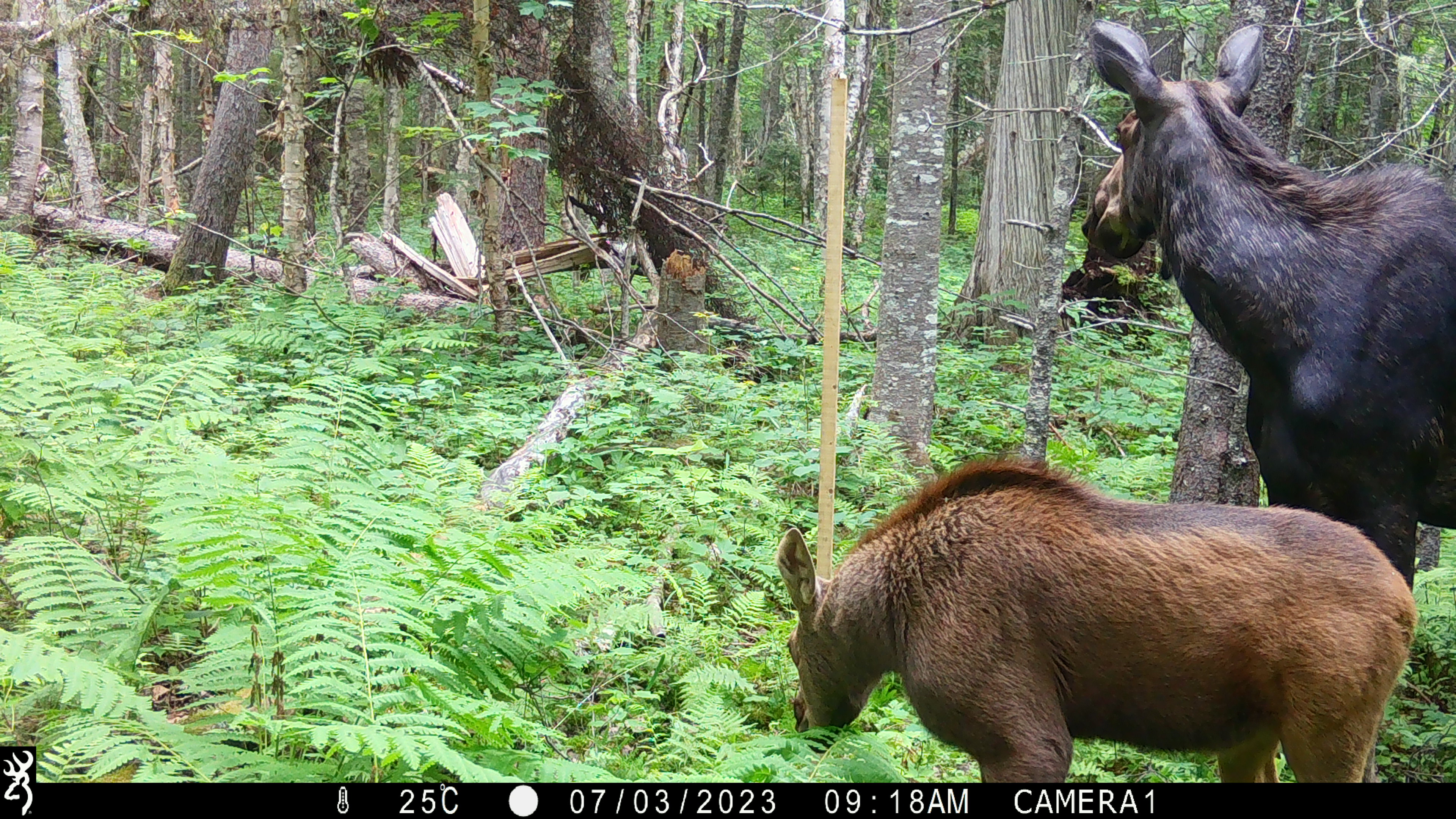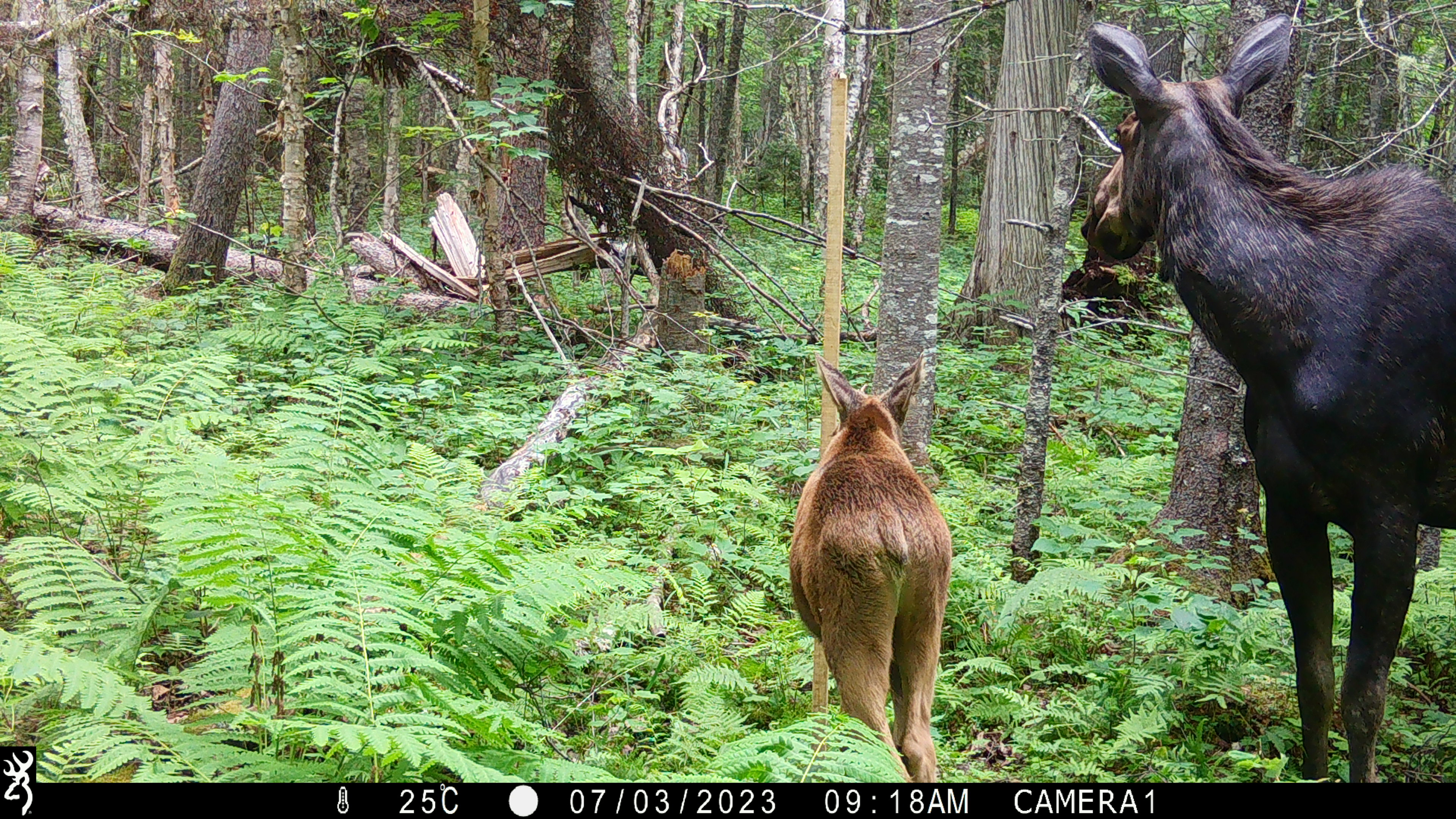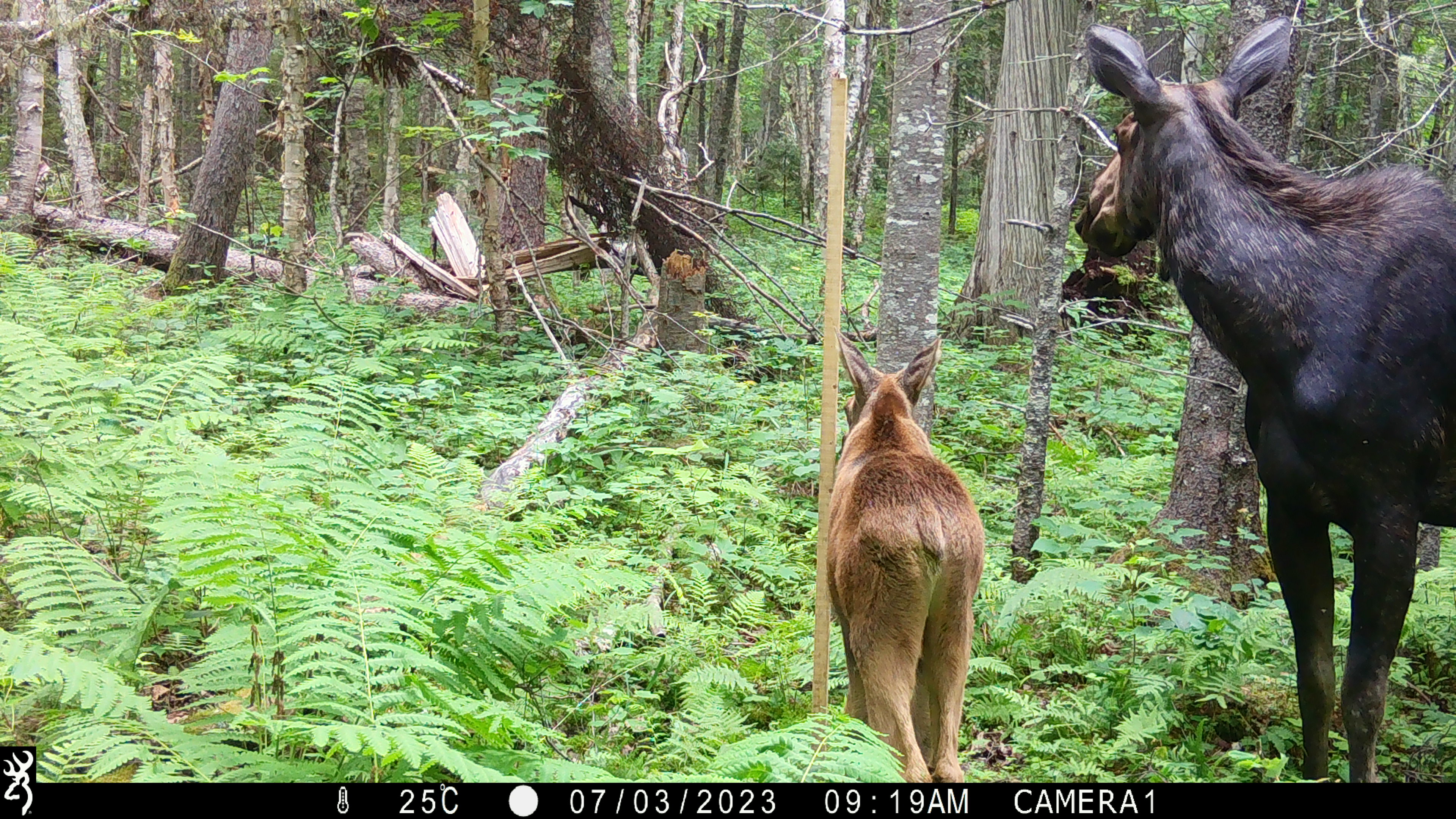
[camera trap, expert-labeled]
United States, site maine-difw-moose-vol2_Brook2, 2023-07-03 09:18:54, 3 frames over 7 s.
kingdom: Animalia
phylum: Chordata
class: Mammalia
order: Artiodactyla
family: Cervidae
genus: Alces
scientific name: Alces alces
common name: moose